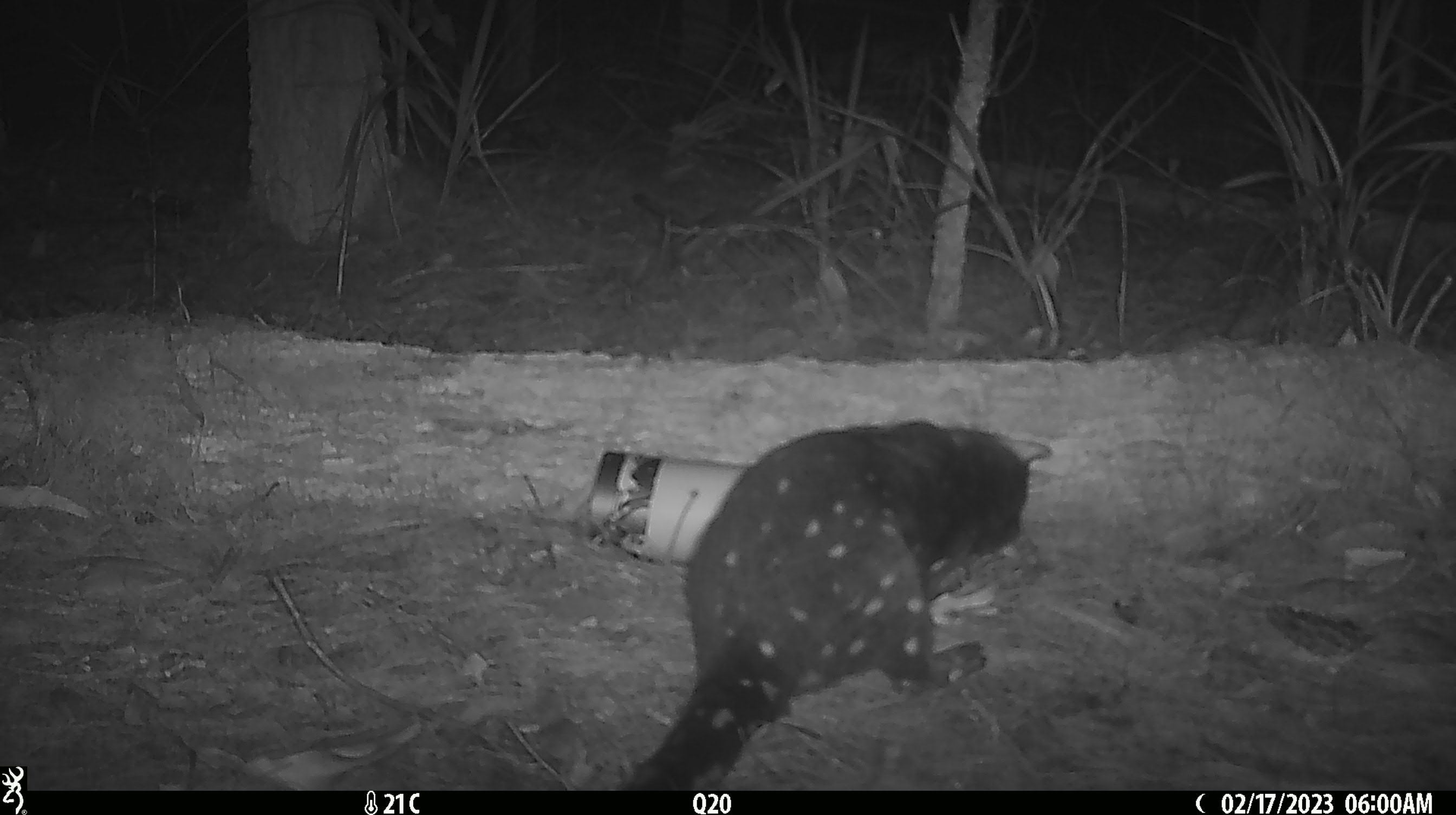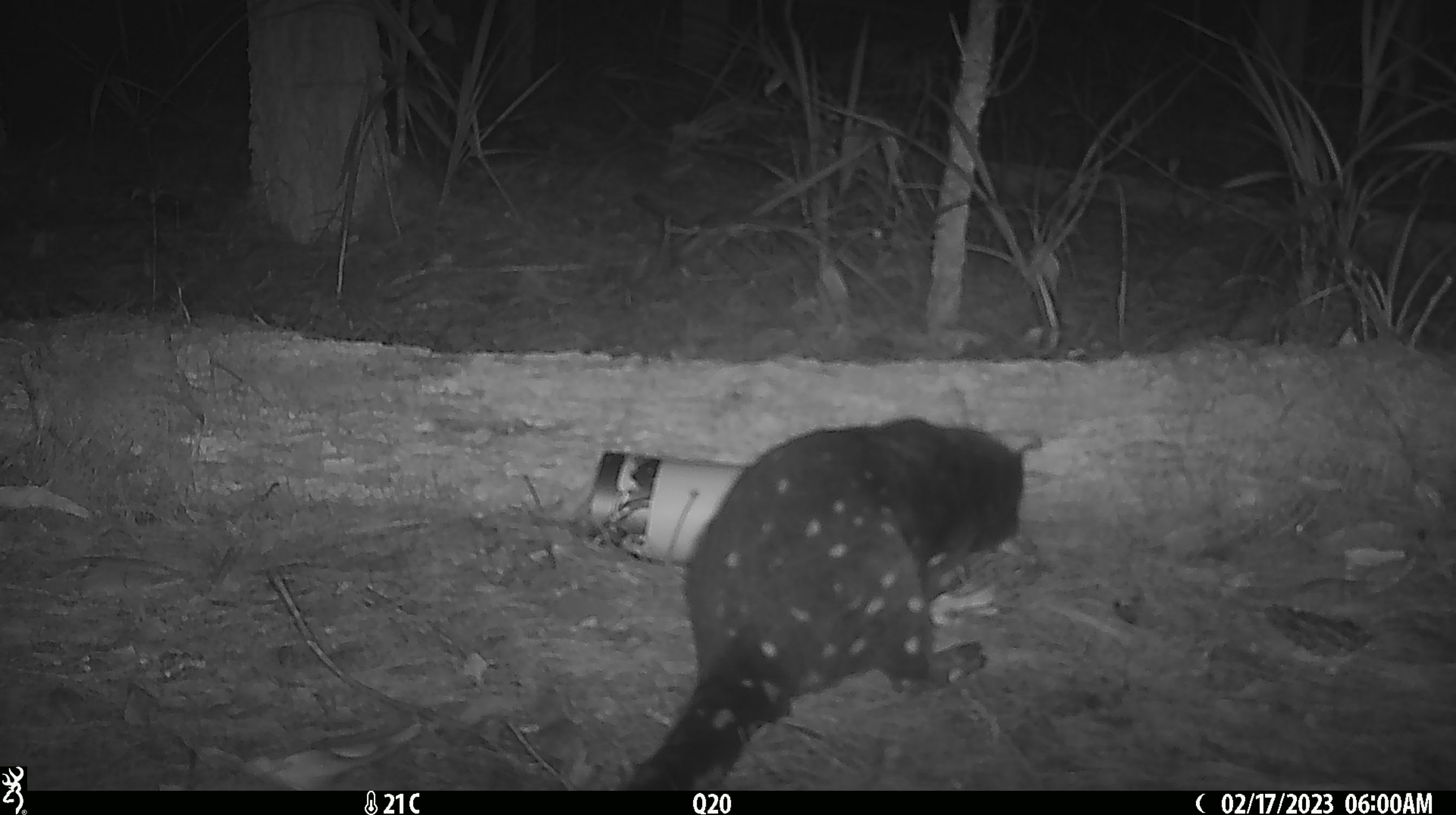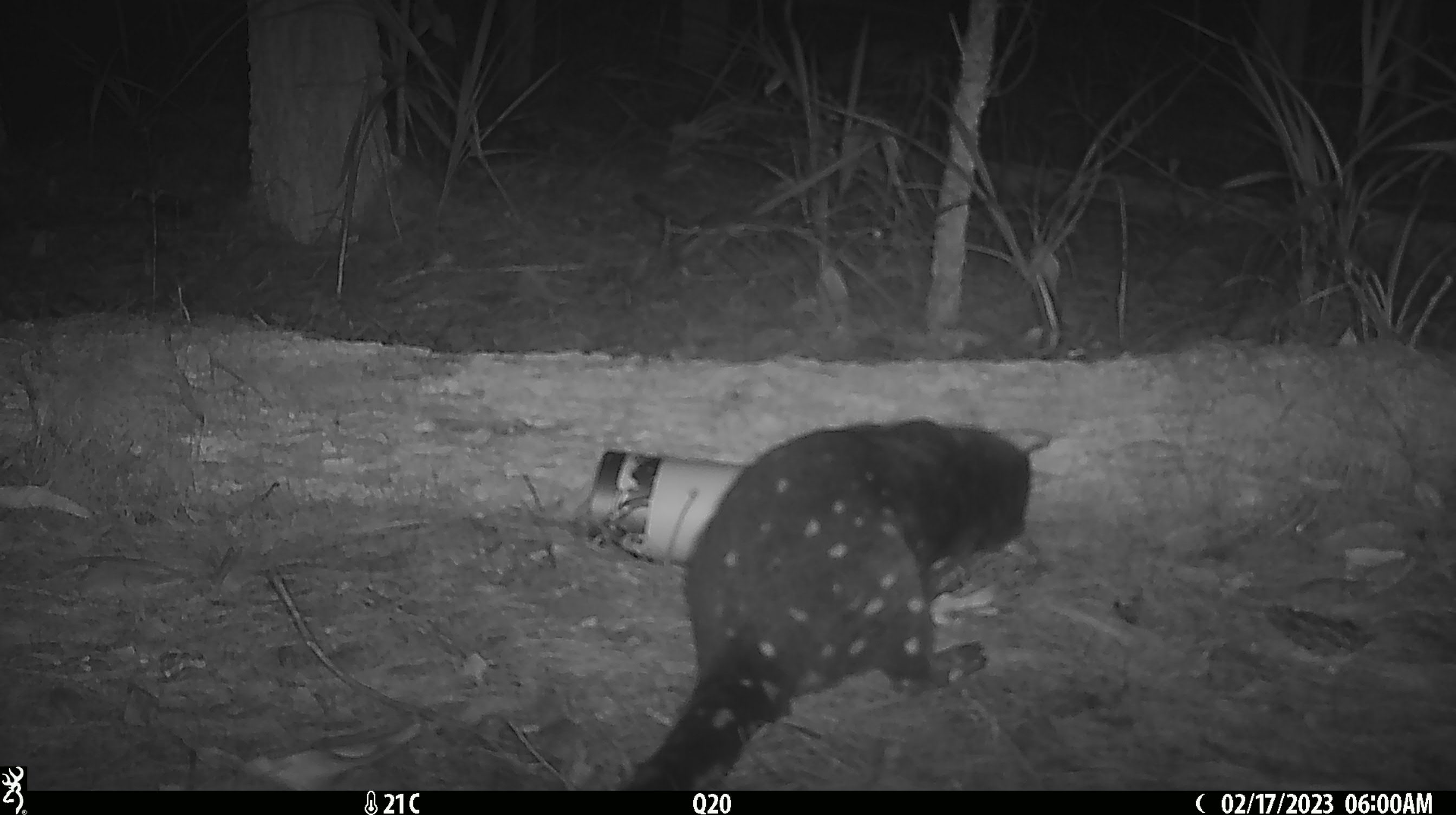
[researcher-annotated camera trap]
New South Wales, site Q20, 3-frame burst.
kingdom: Animalia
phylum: Chordata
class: Mammalia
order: Dasyuromorphia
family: Dasyuridae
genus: Dasyurus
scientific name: Dasyurus maculatus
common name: spotted-tailed quoll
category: quoll